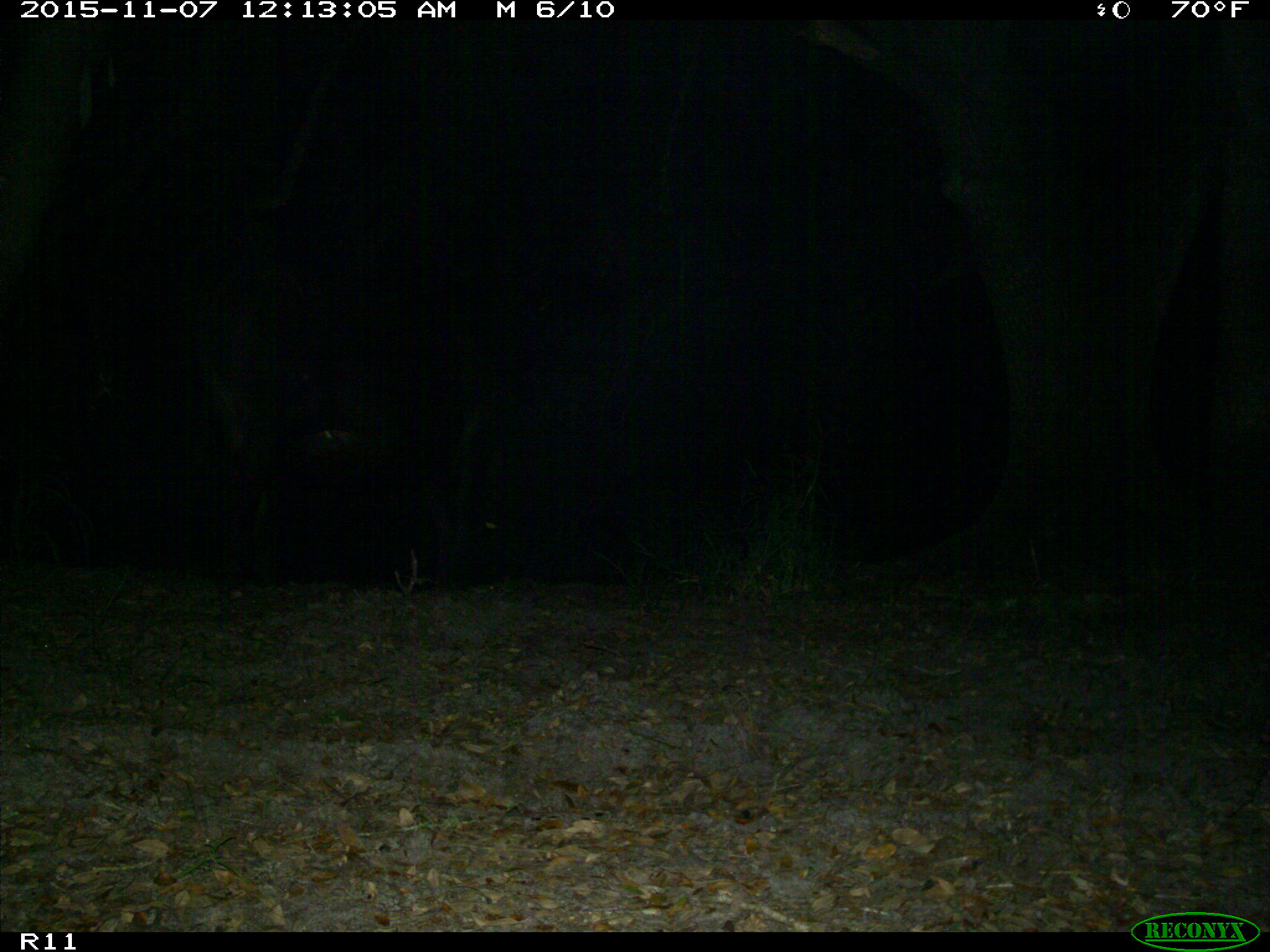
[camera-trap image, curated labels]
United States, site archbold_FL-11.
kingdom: Animalia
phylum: Chordata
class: Mammalia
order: Artiodactyla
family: Bovidae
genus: Bos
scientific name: Bos taurus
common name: domestic cow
Bos taurus (domestic cow).